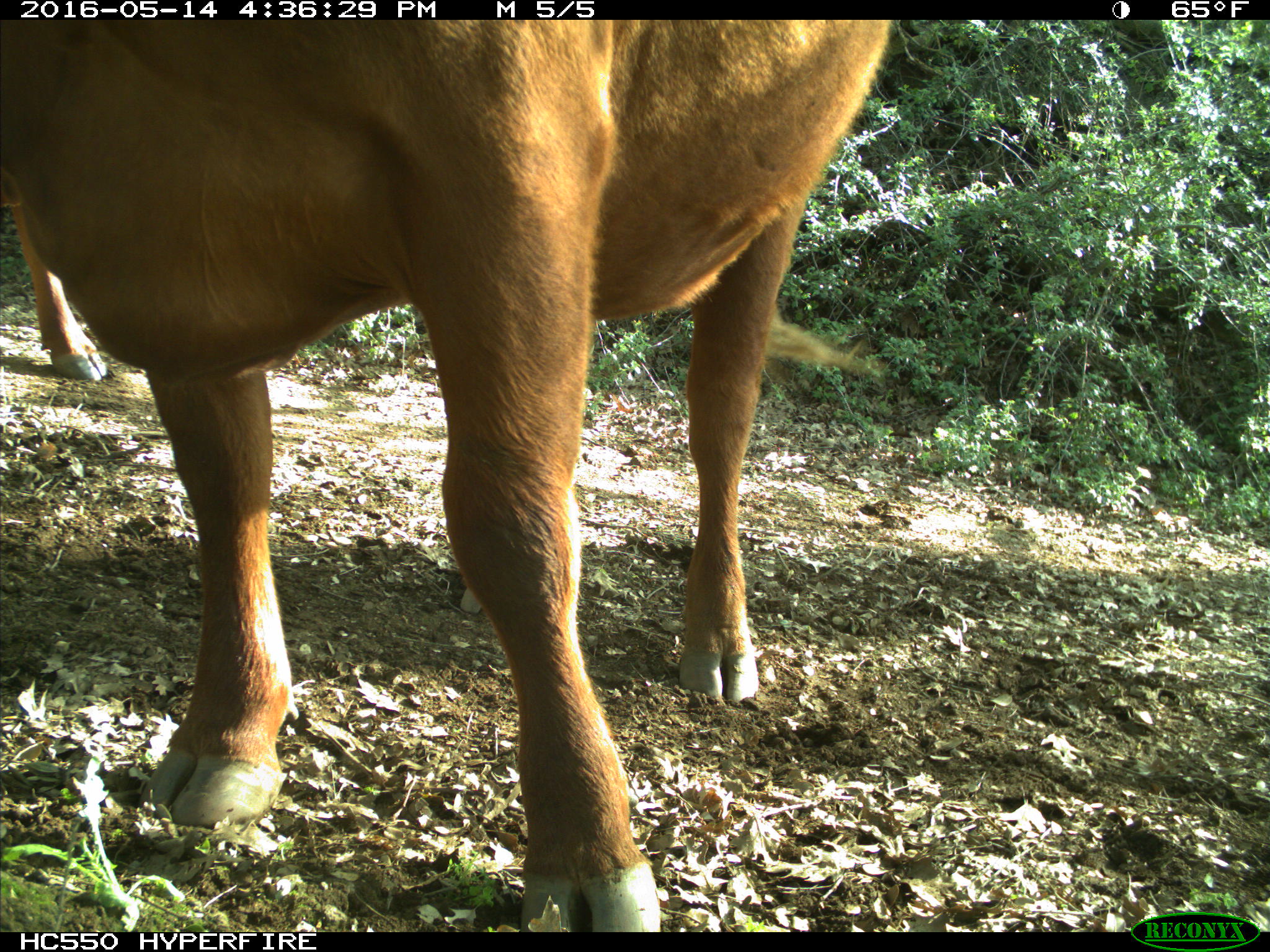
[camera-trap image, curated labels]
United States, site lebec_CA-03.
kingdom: Animalia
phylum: Chordata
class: Mammalia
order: Artiodactyla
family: Bovidae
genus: Bos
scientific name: Bos taurus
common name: domestic cow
Bos taurus (domestic cow).